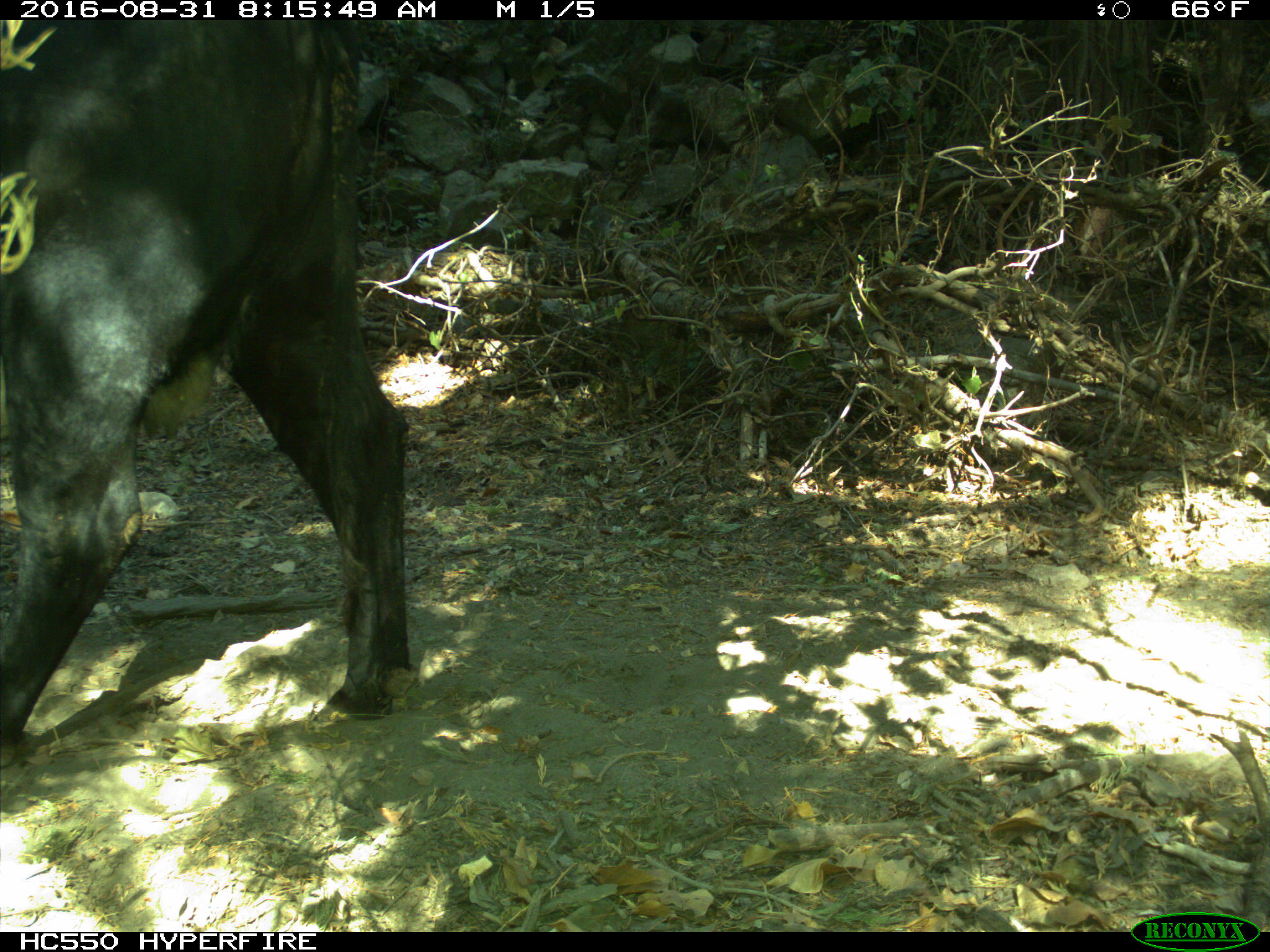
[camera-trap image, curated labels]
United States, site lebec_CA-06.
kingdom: Animalia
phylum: Chordata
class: Mammalia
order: Artiodactyla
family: Bovidae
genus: Bos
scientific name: Bos taurus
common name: domestic cow